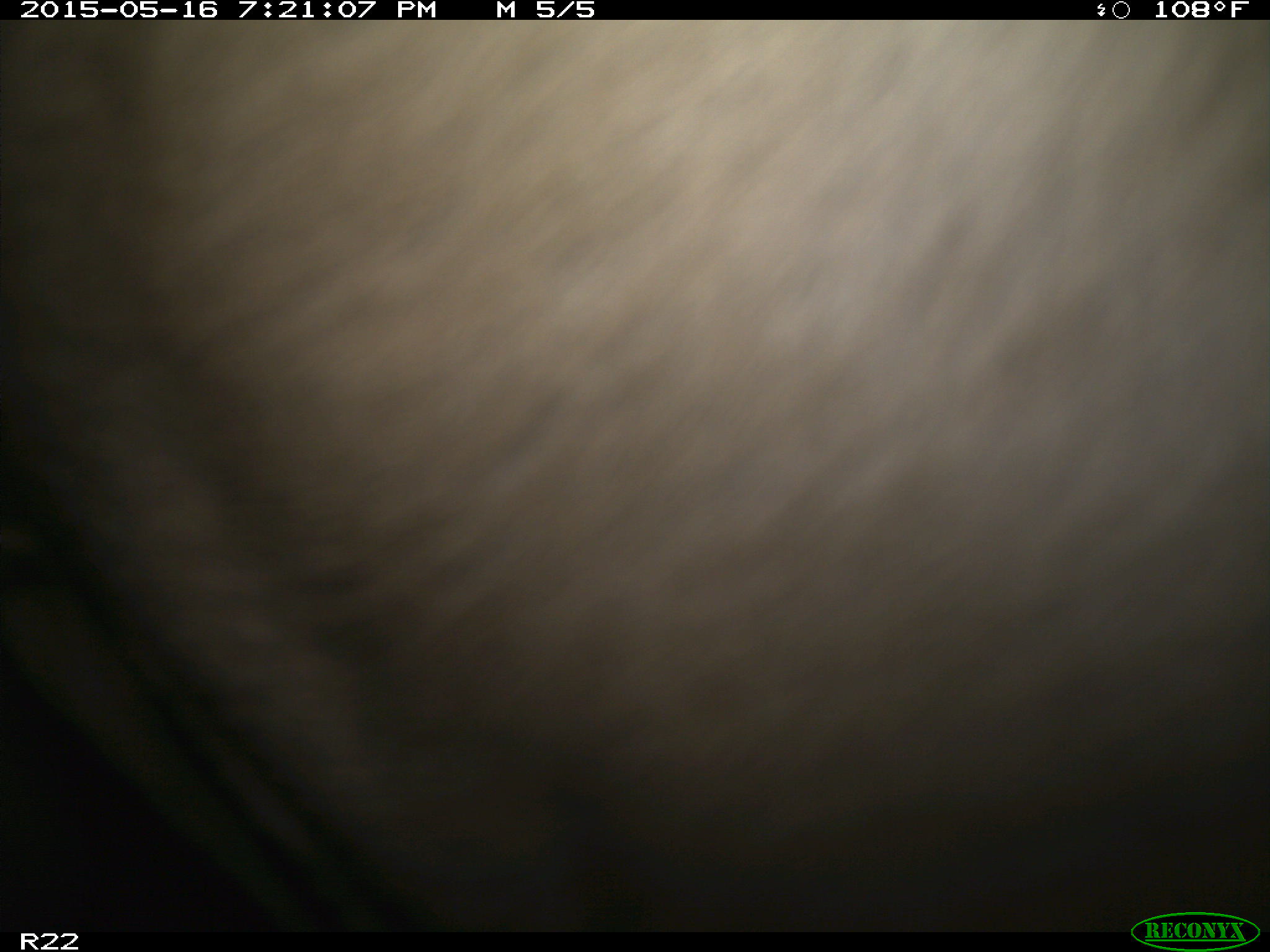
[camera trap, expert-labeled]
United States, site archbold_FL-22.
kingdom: Animalia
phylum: Chordata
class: Mammalia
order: Artiodactyla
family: Bovidae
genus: Bos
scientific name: Bos taurus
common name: domestic cow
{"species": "Bos taurus (domestic cow)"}